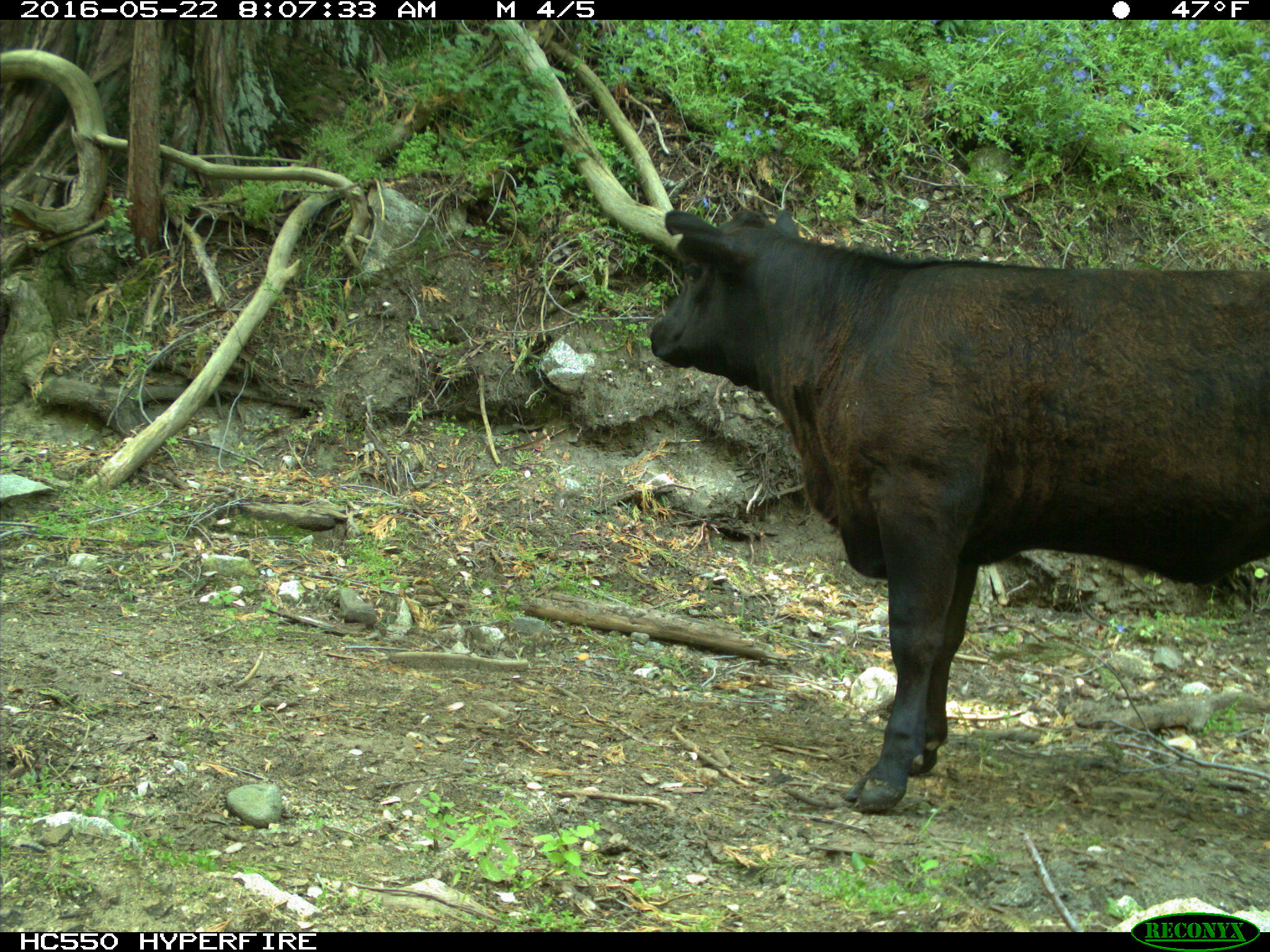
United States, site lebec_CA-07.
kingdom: Animalia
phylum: Chordata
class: Mammalia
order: Artiodactyla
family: Bovidae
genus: Bos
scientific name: Bos taurus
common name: domestic cow